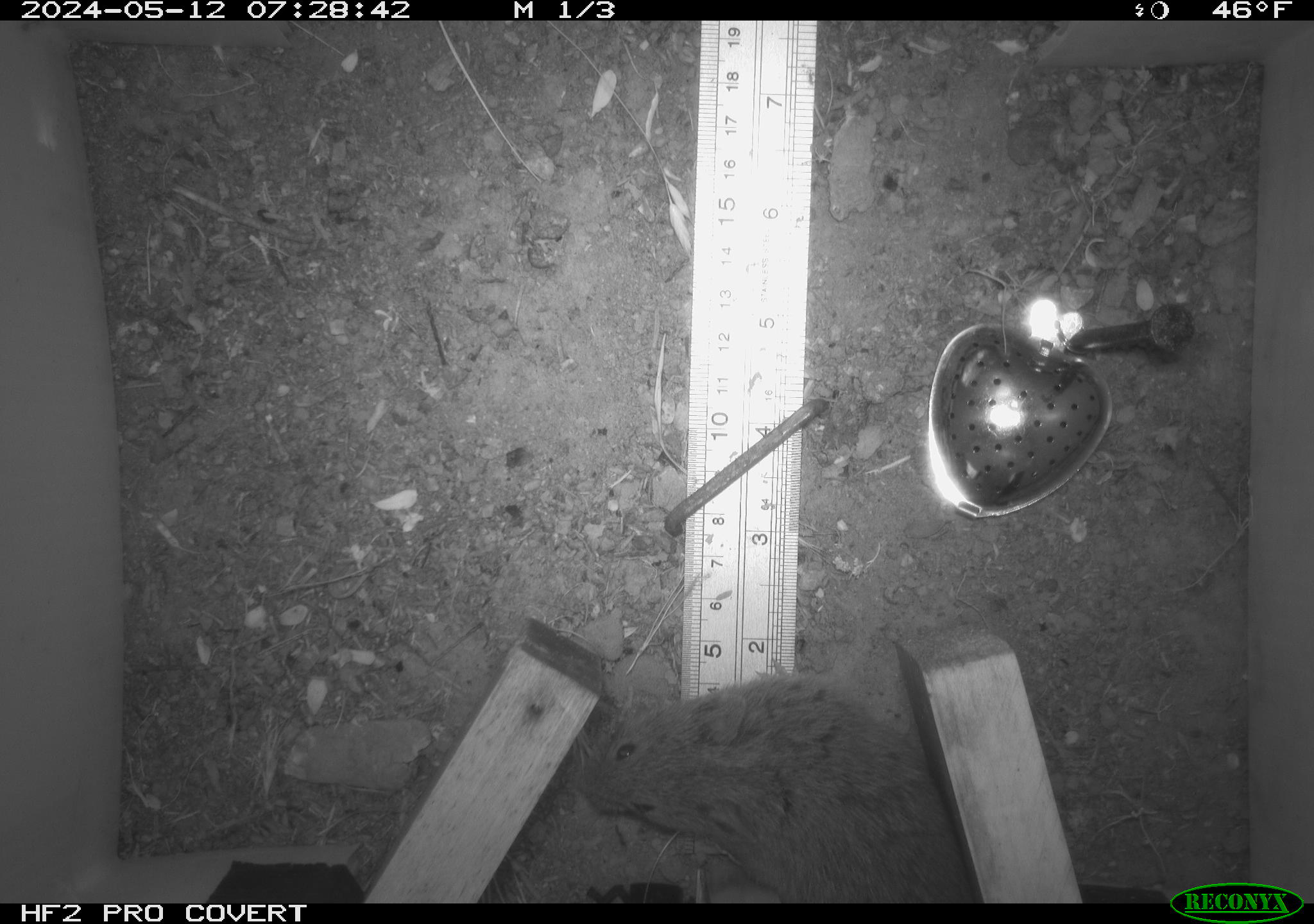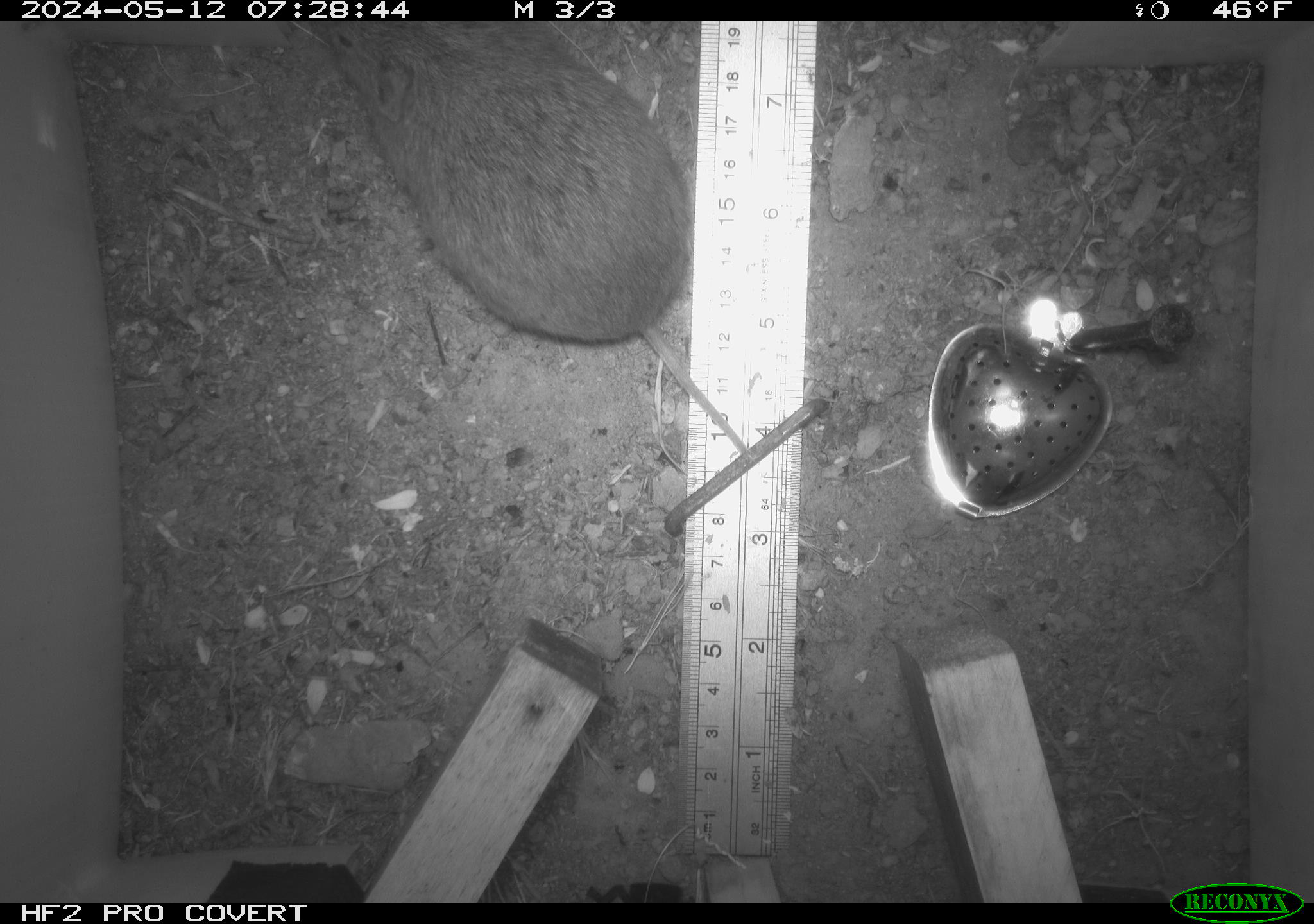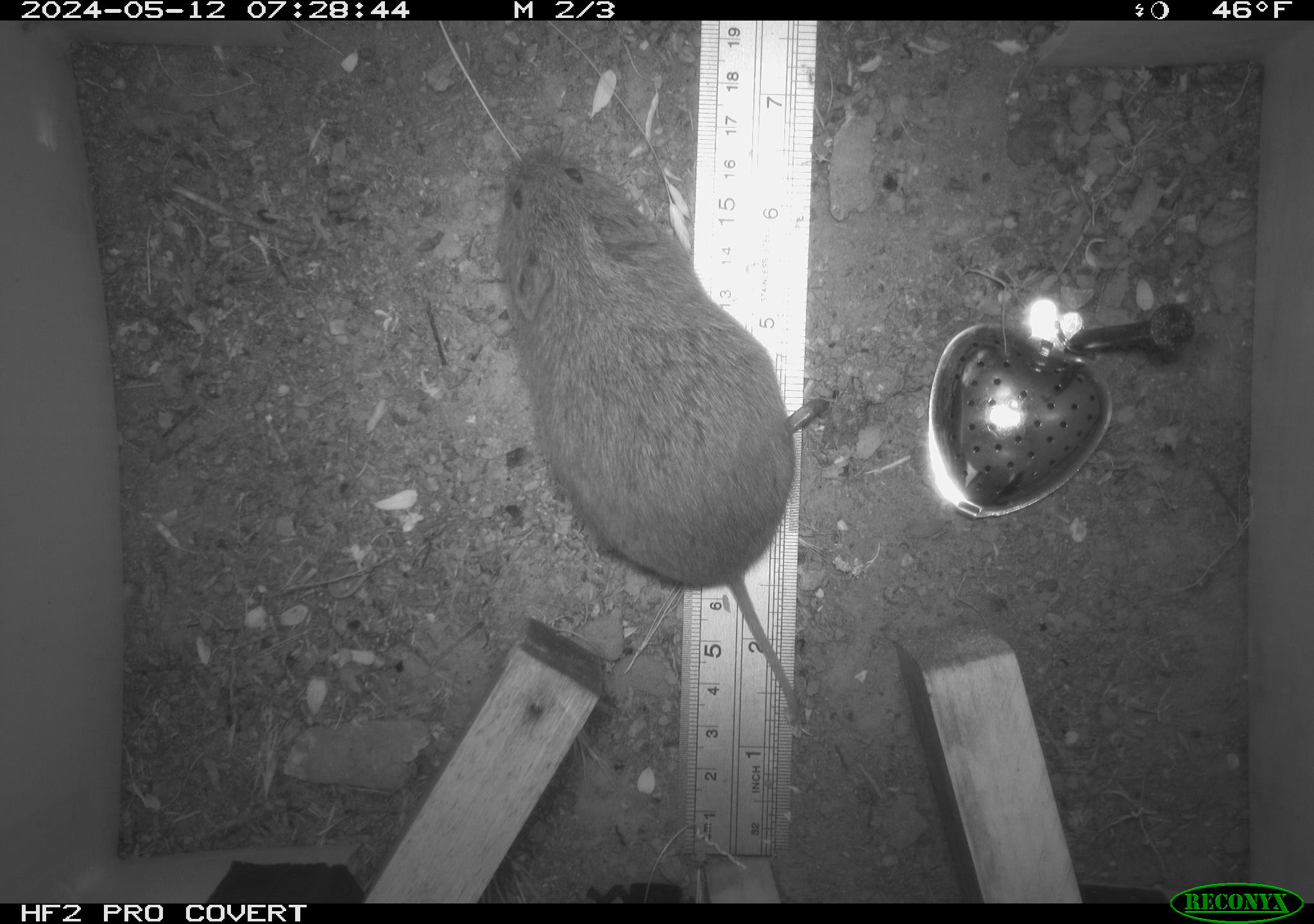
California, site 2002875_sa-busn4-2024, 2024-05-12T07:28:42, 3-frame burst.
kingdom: Animalia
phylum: Chordata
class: Mammalia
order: Rodentia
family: Cricetidae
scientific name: Arvicolinae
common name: voles, lemmings, and muskrats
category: arvicolinae subfamily